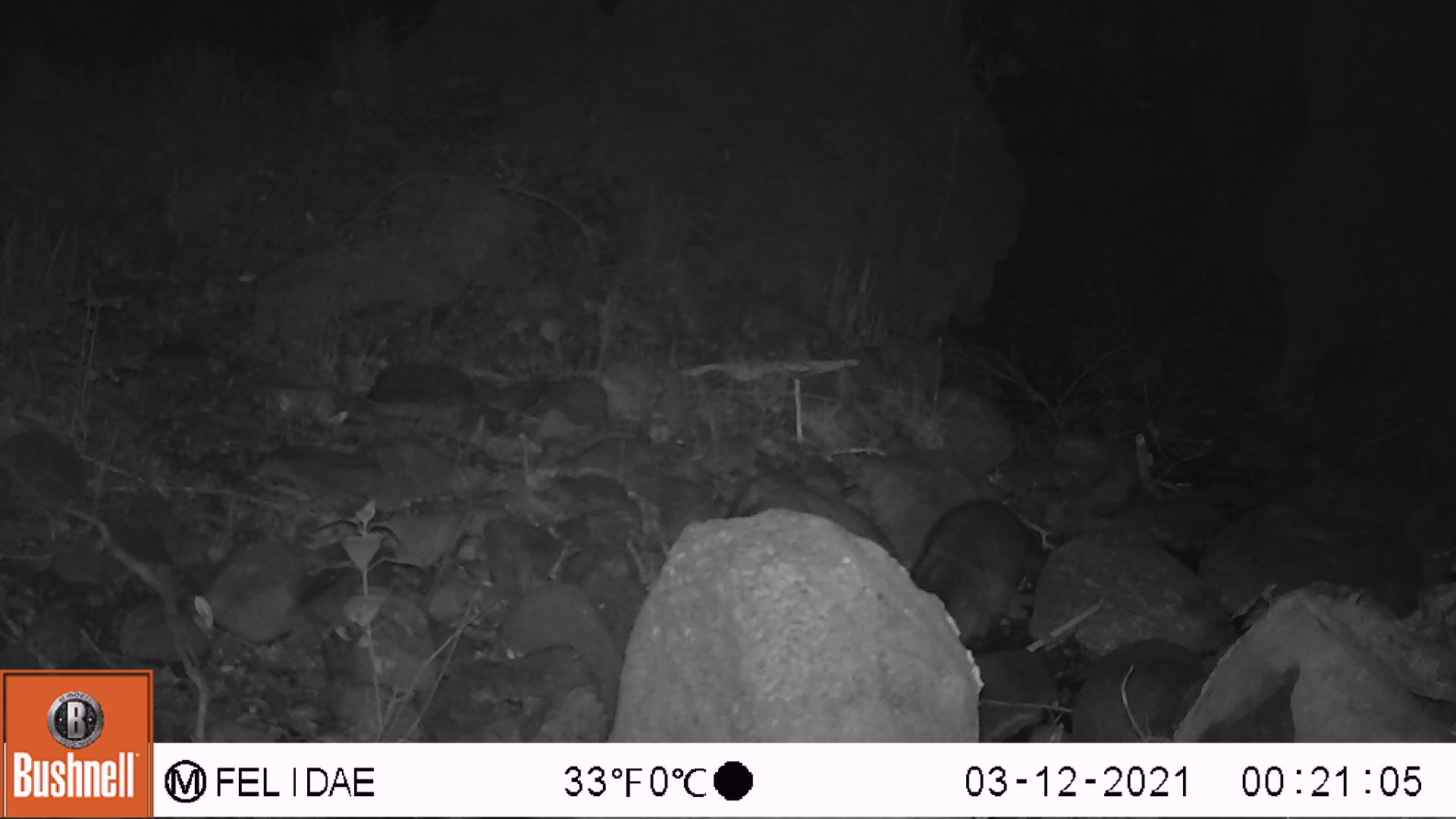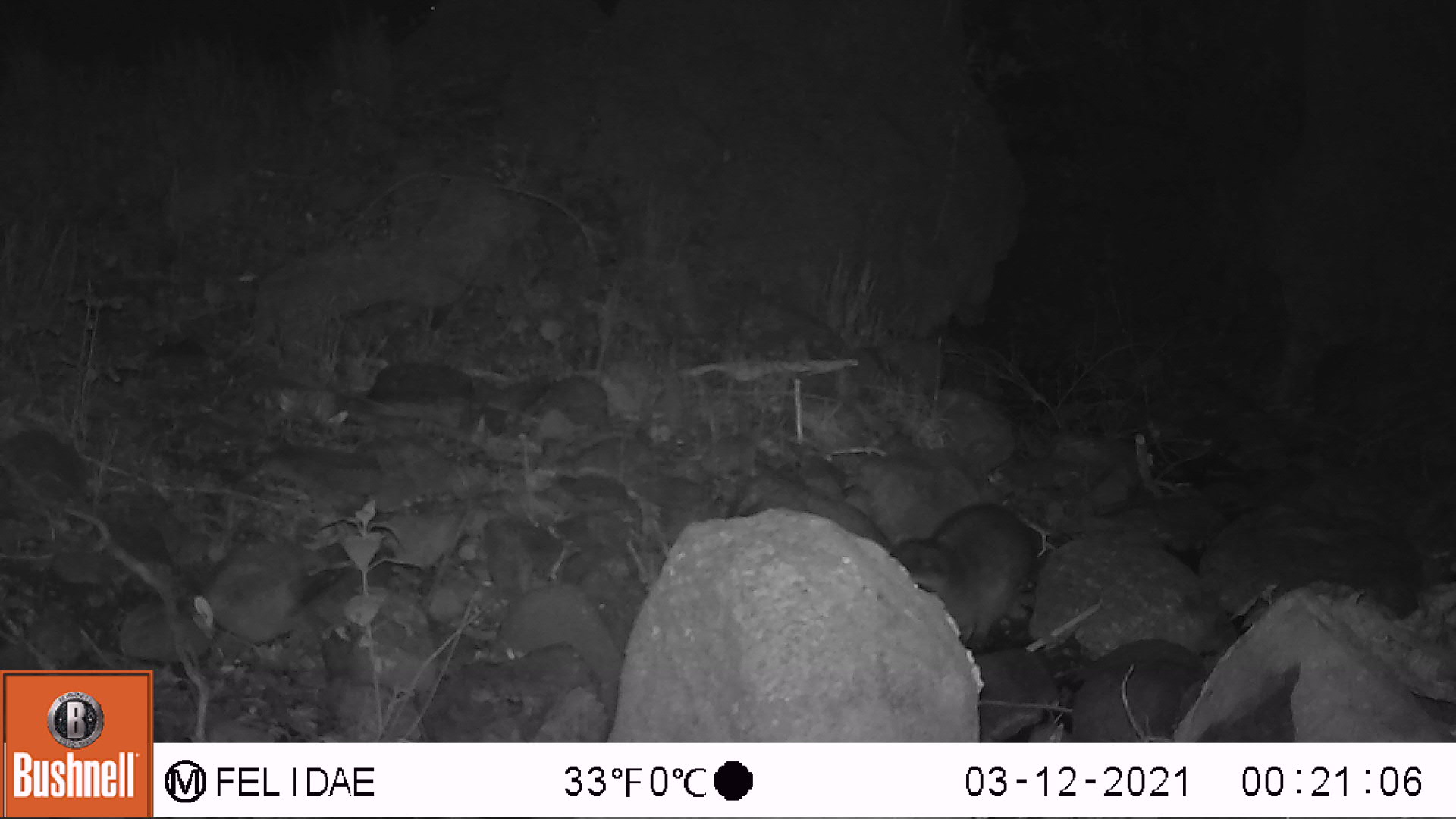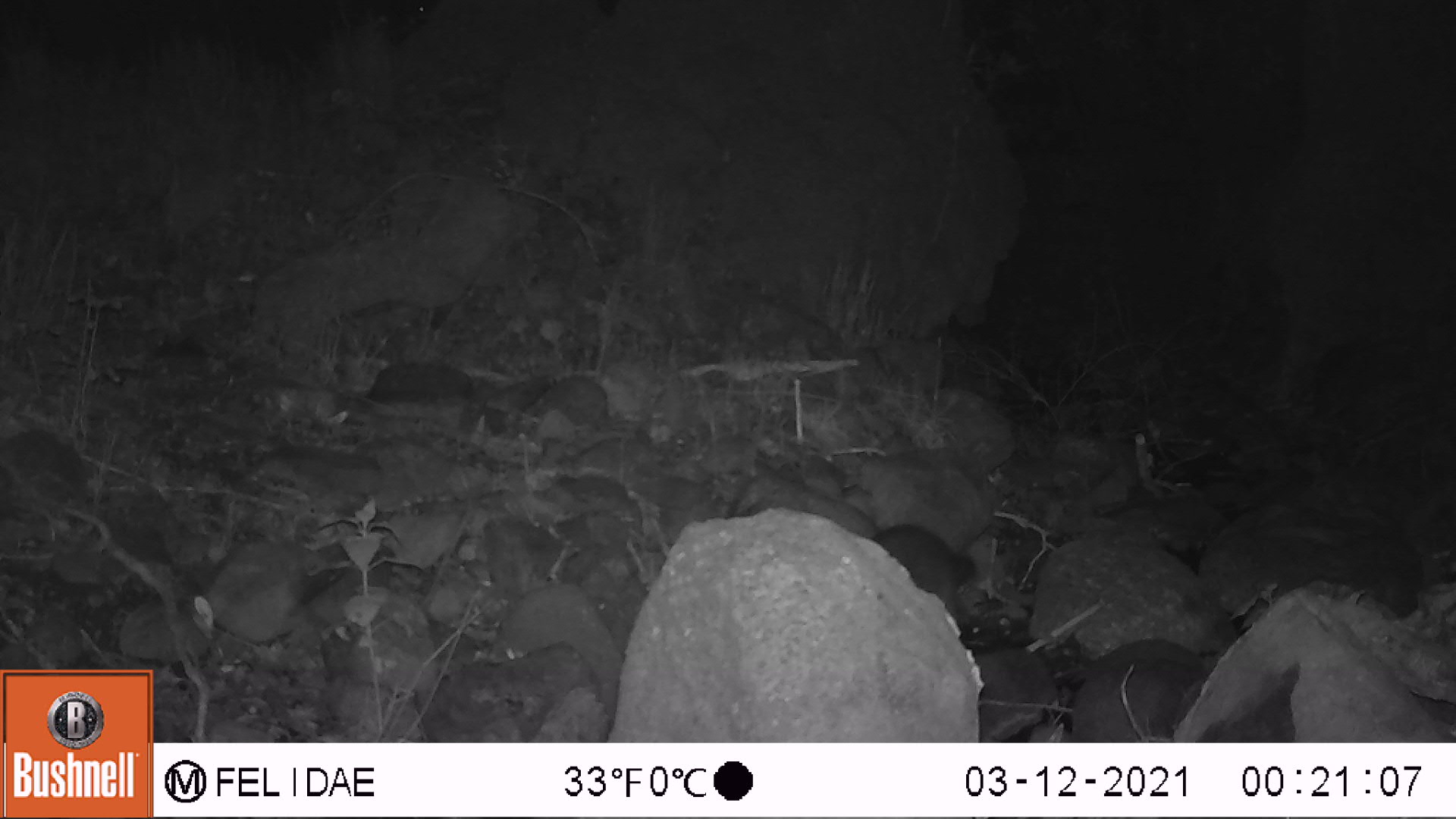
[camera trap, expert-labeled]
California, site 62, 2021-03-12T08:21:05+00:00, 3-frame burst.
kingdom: Animalia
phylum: Chordata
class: Mammalia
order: Carnivora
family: Procyonidae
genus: Procyon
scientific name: Procyon lotor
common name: raccoon